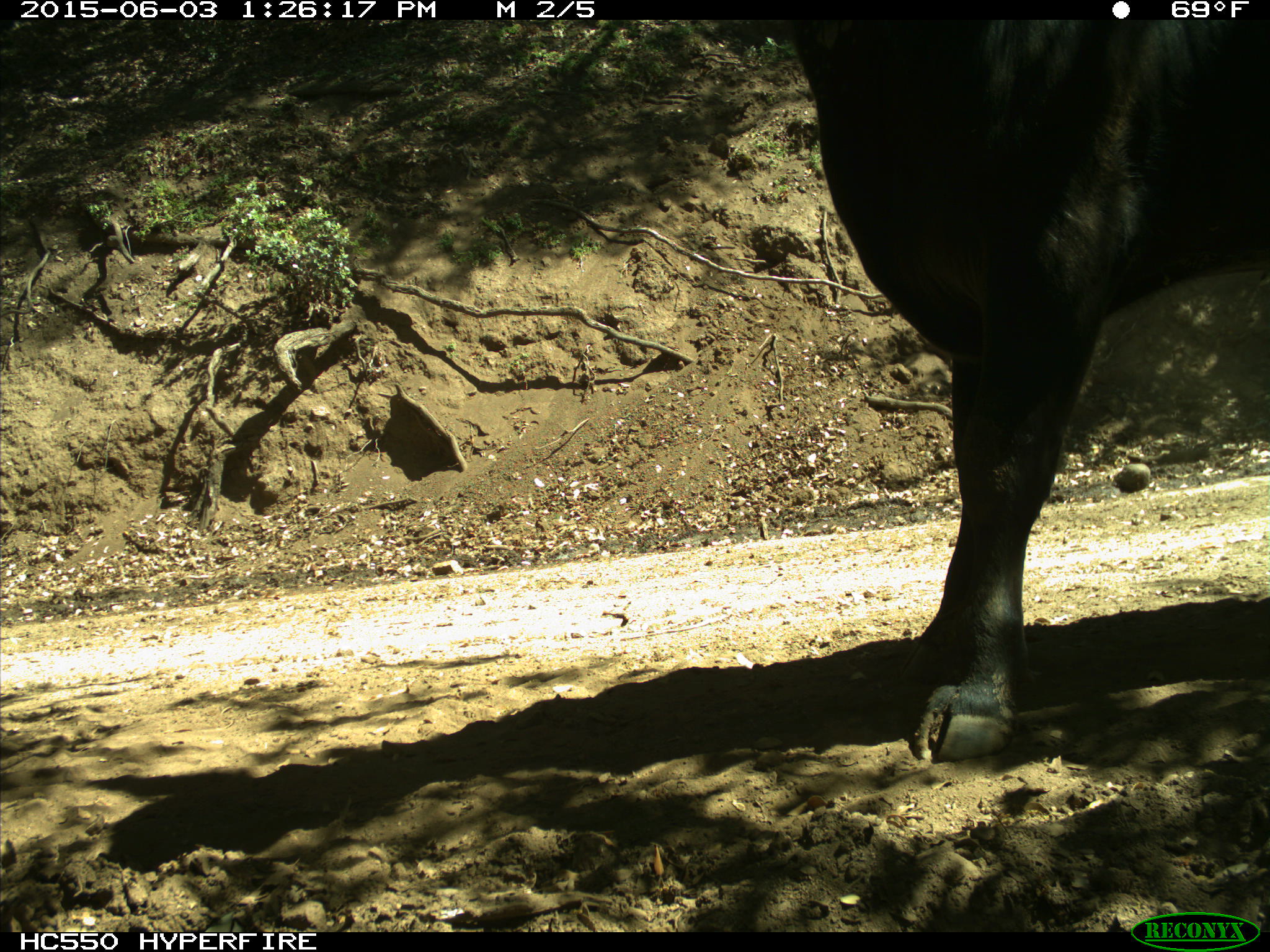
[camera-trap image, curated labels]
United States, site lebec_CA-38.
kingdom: Animalia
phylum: Chordata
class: Mammalia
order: Artiodactyla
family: Bovidae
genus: Bos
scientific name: Bos taurus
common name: domestic cow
Bos taurus (domestic cow).